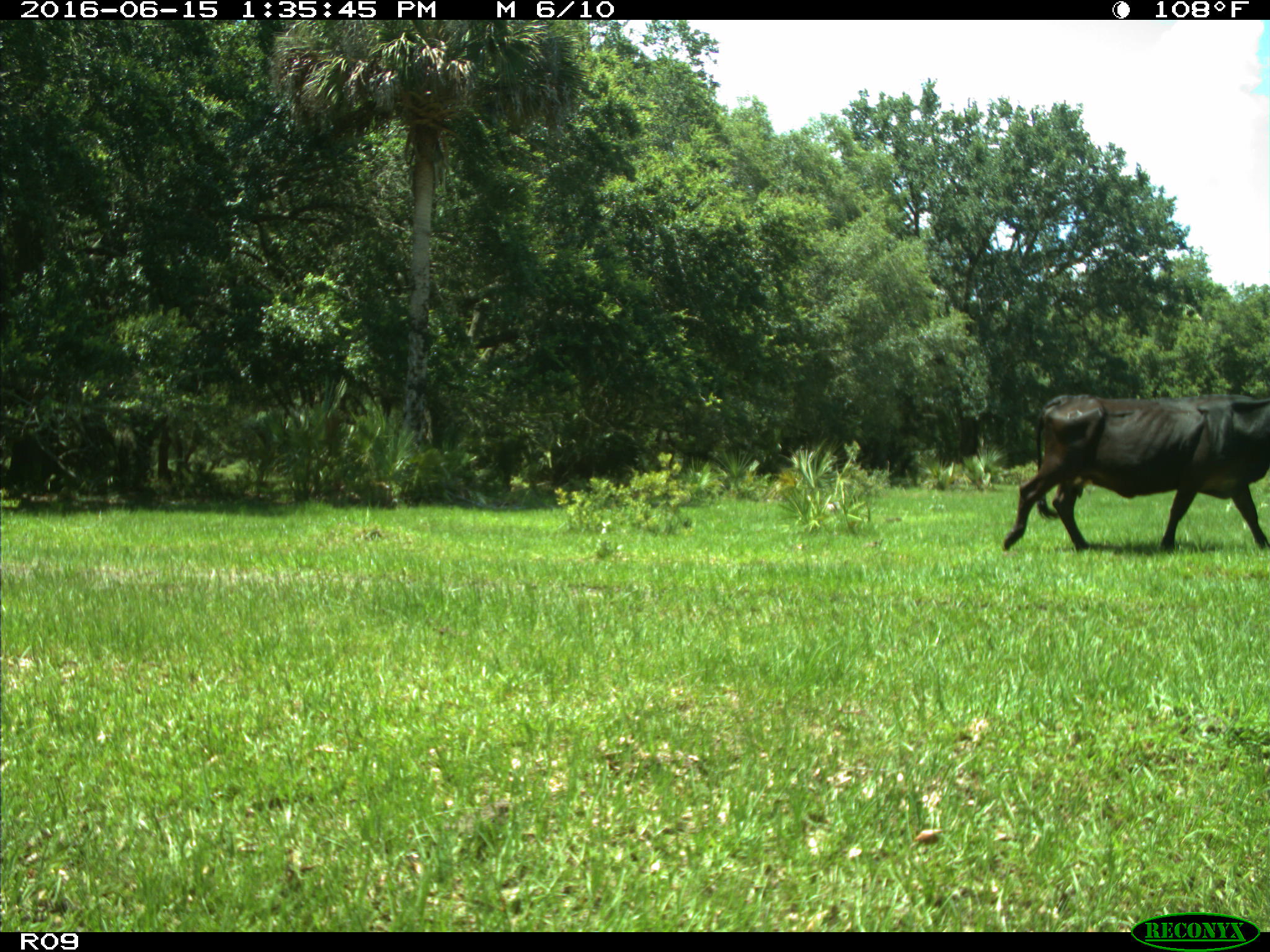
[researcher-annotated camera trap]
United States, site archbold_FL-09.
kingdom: Animalia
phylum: Chordata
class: Mammalia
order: Artiodactyla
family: Bovidae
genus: Bos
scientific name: Bos taurus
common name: domestic cow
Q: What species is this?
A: Bos taurus (domestic cow).